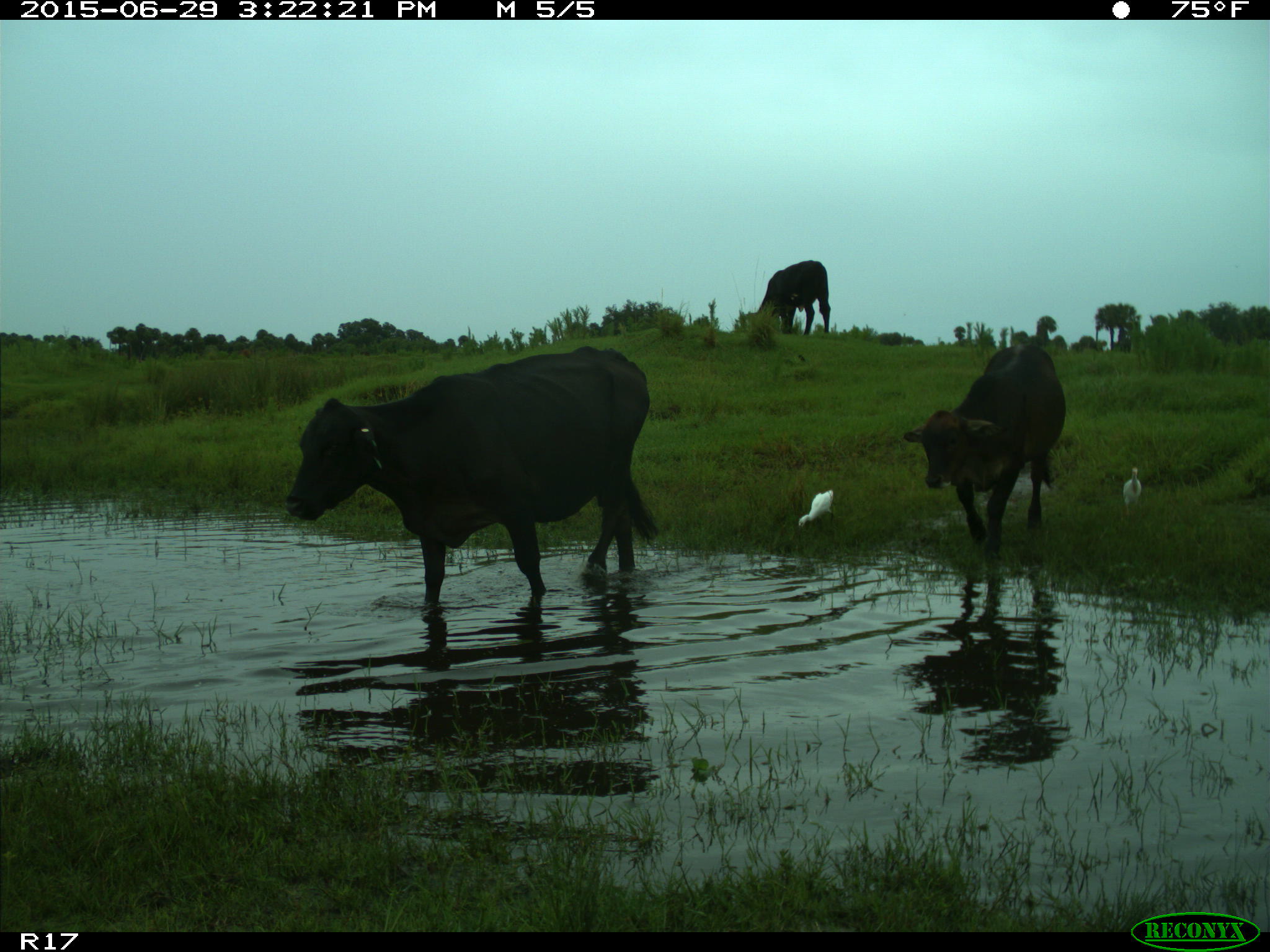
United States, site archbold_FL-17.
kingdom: Animalia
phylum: Chordata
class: Mammalia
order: Artiodactyla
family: Bovidae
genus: Bos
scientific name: Bos taurus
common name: domestic cow